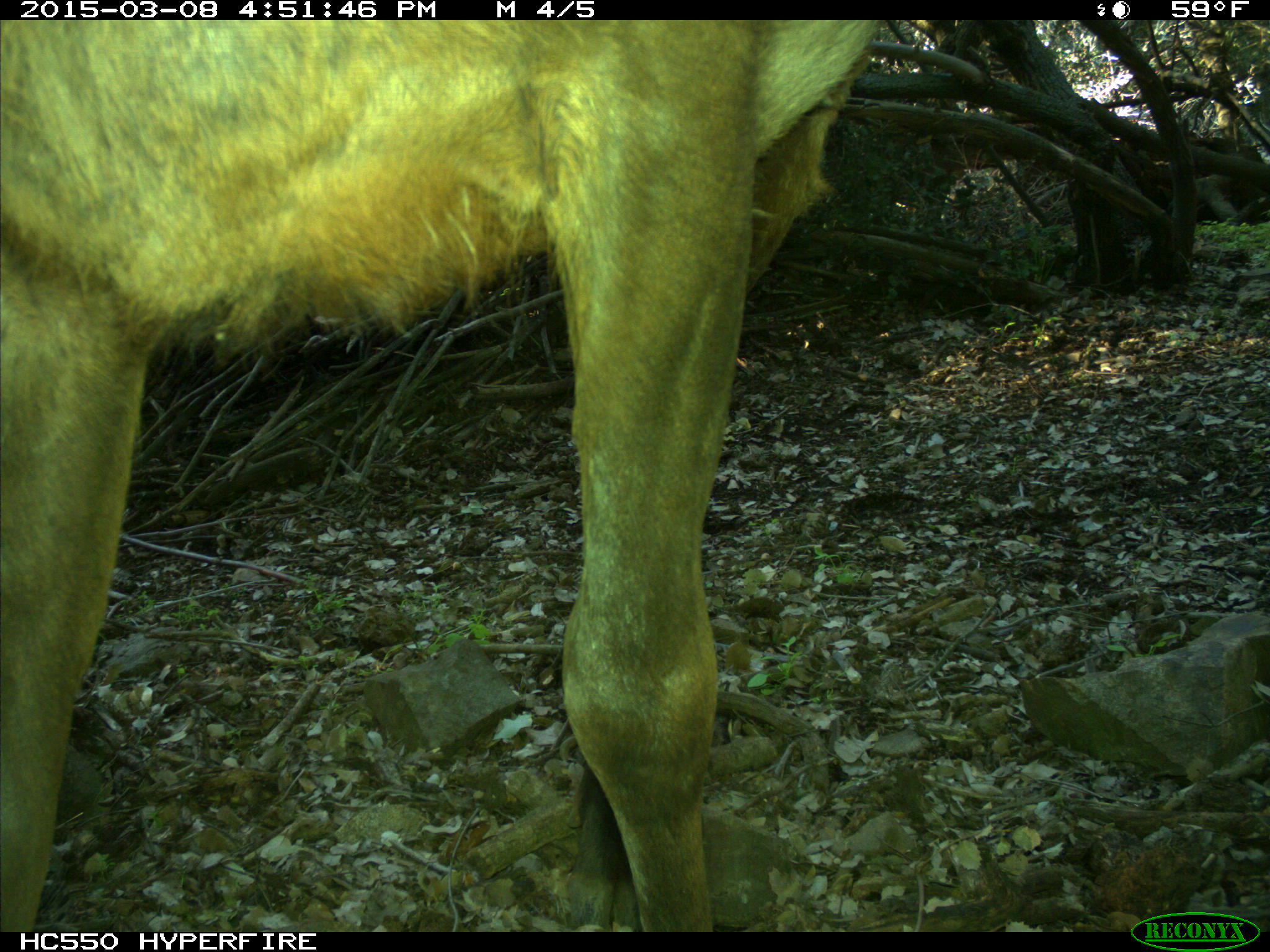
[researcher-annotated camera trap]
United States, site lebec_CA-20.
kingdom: Animalia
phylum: Chordata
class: Mammalia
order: Artiodactyla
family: Cervidae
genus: Cervus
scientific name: Cervus canadensis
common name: elk